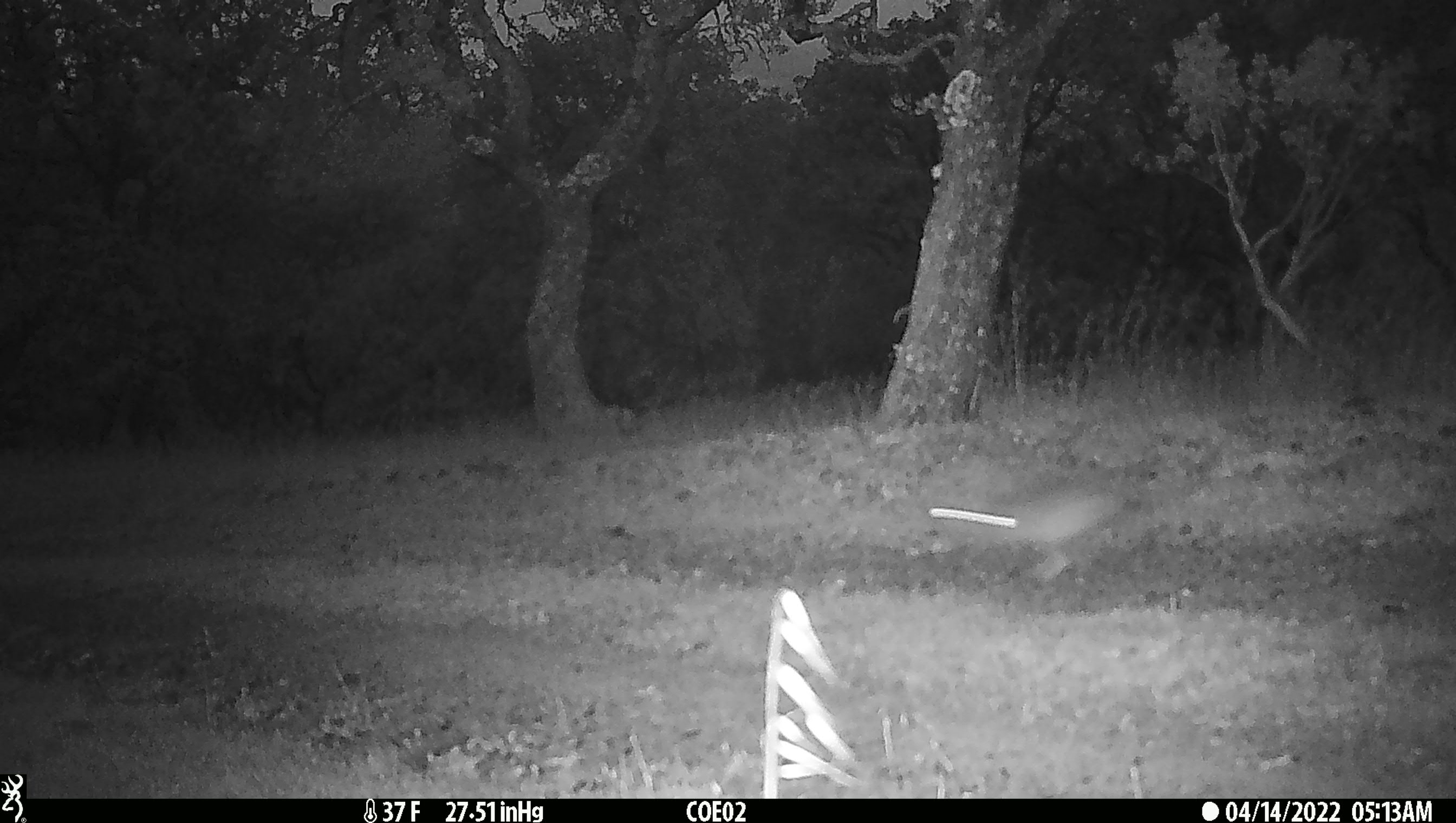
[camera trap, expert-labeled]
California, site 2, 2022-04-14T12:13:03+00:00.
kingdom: Animalia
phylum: Chordata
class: Mammalia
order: Lagomorpha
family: Leporidae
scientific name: Leporidae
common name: rabbit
Rabbit (Leporidae).